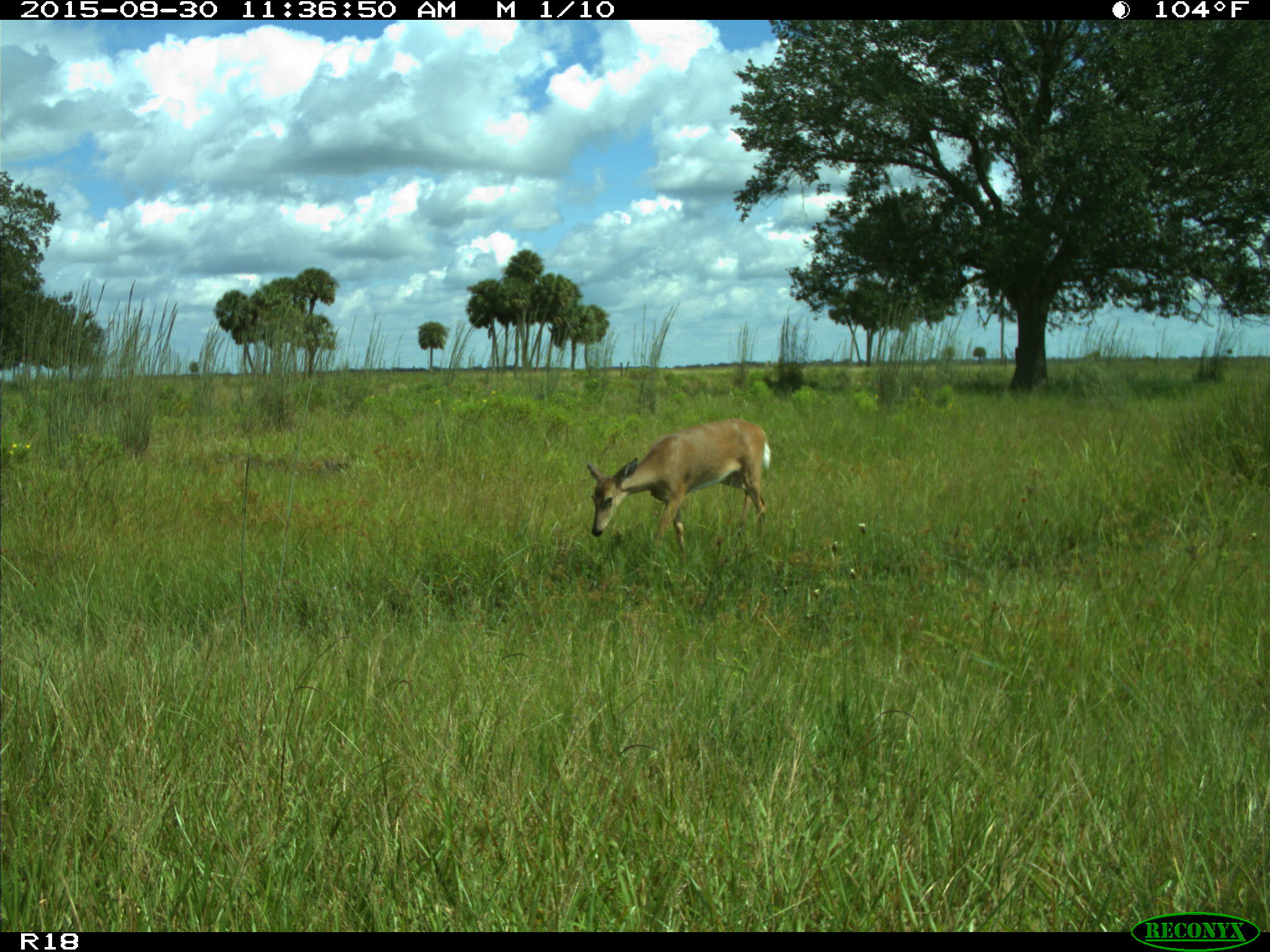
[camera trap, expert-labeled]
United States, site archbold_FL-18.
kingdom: Animalia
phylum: Chordata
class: Mammalia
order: Artiodactyla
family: Cervidae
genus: Odocoileus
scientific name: Odocoileus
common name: deer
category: unidentified deer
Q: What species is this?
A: Unidentified deer (deer) (Odocoileus).